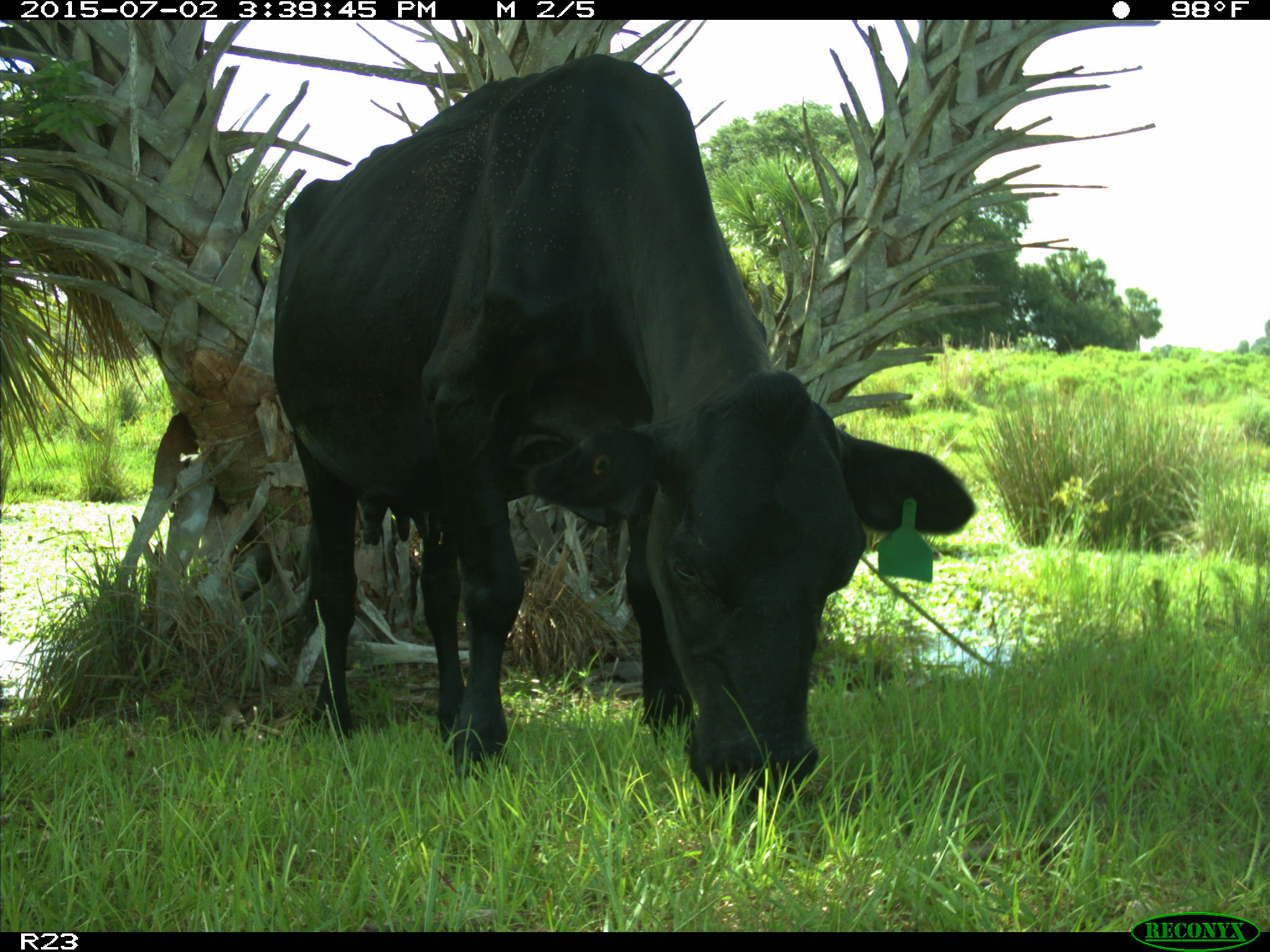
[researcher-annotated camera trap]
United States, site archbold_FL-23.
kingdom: Animalia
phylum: Chordata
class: Mammalia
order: Artiodactyla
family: Bovidae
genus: Bos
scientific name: Bos taurus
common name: domestic cow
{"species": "Bos taurus (domestic cow)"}